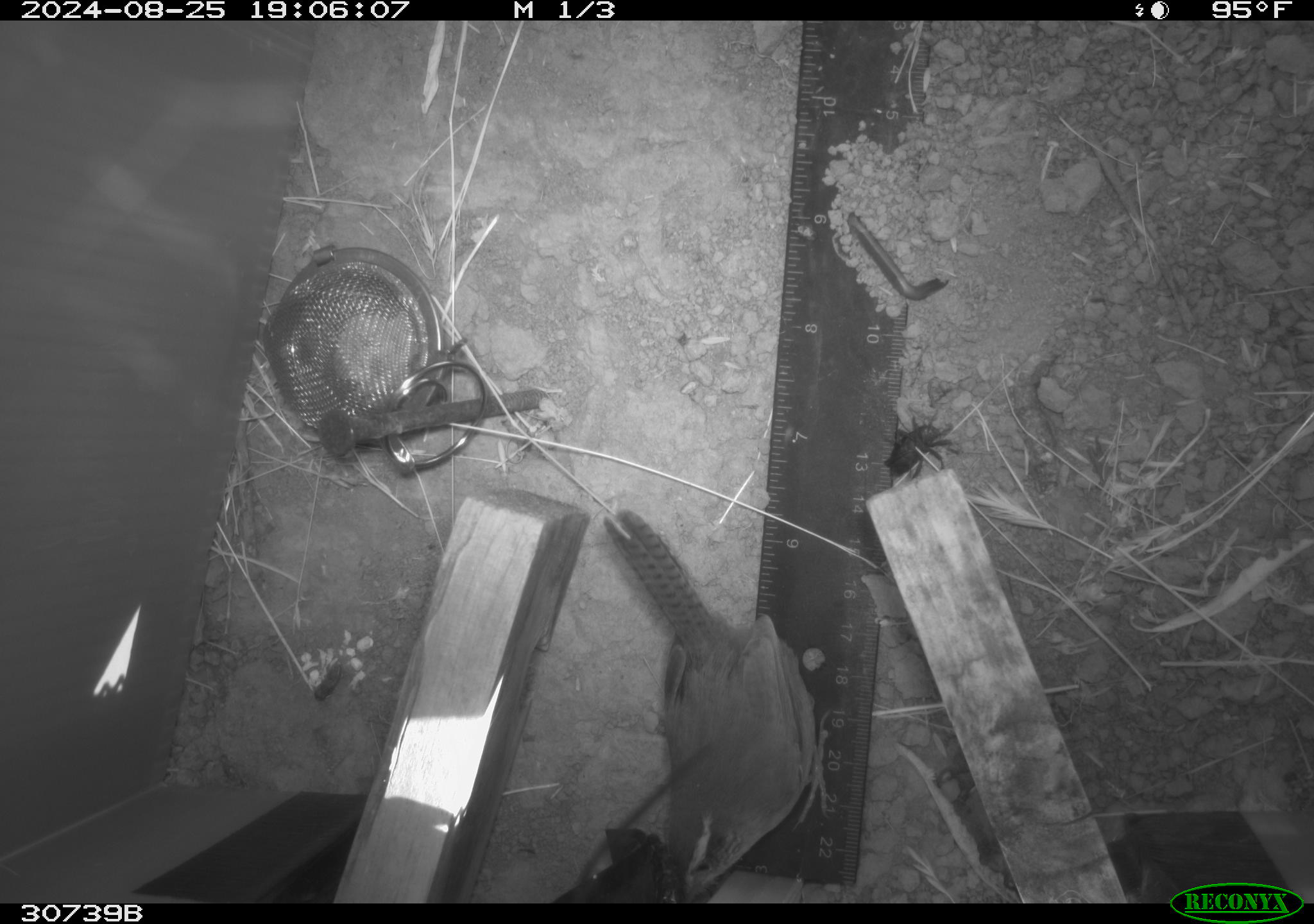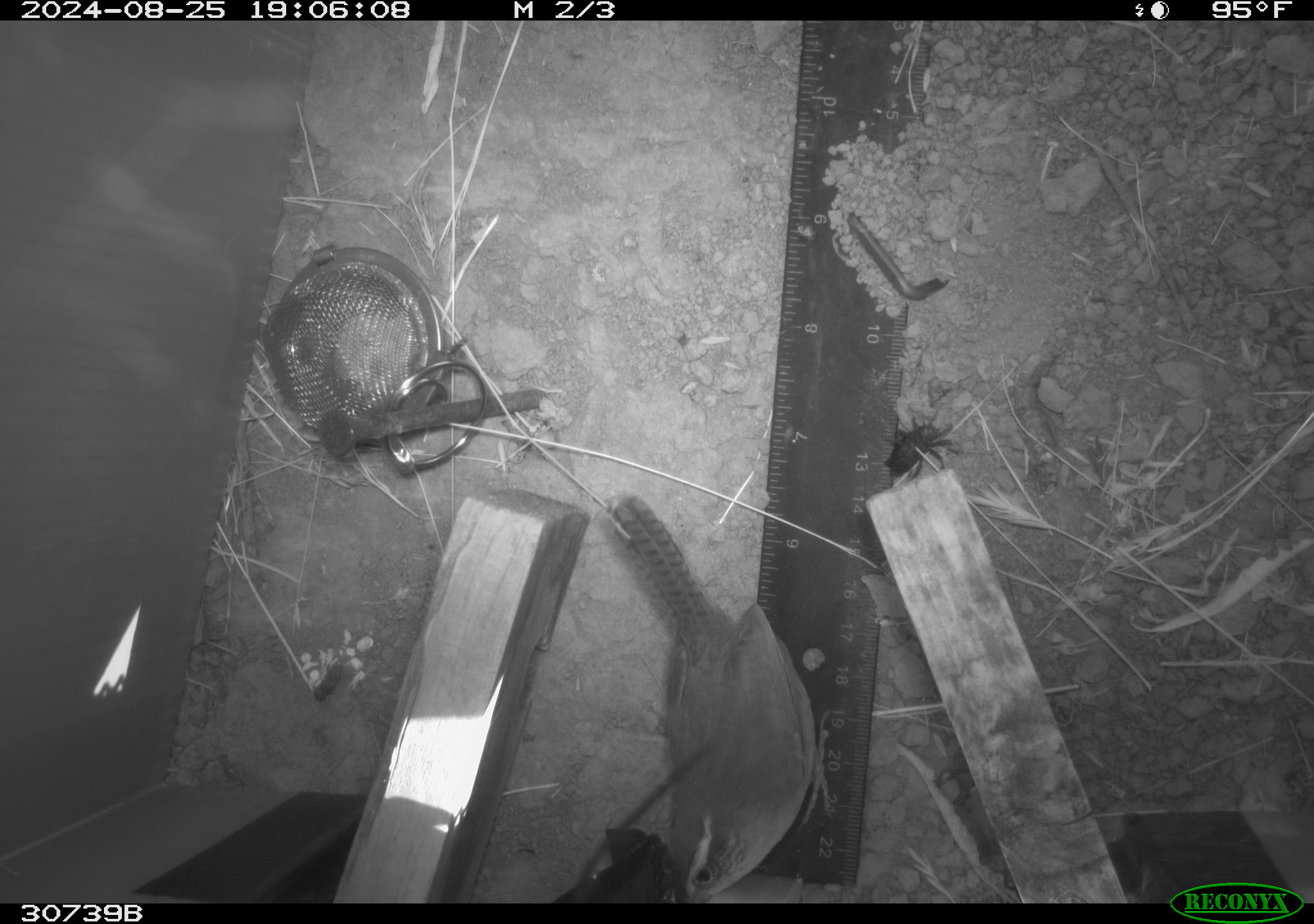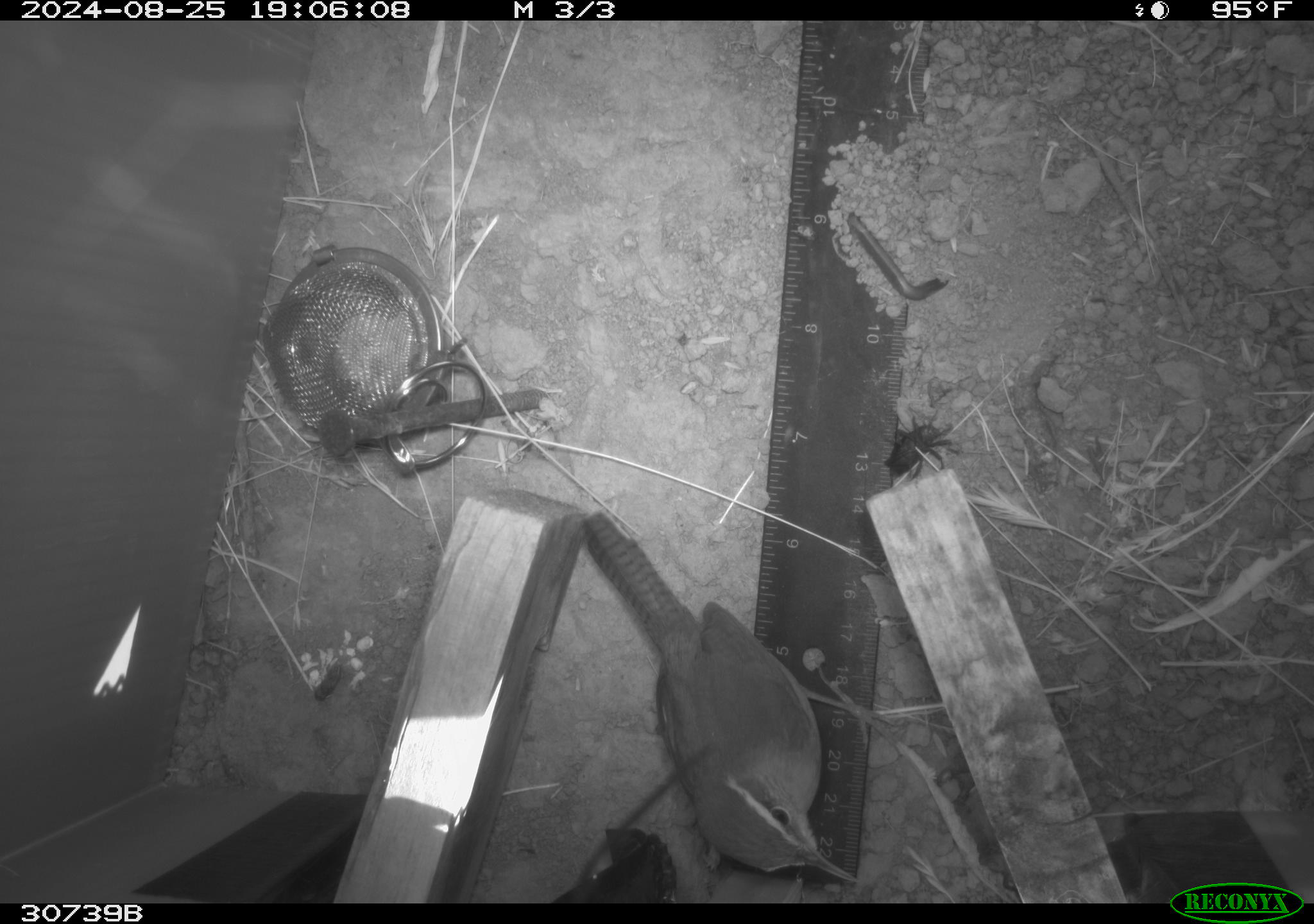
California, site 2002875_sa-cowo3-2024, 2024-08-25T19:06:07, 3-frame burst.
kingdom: Animalia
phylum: Chordata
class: Aves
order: Passeriformes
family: Troglodytidae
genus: Thryomanes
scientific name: Thryomanes bewickii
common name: bewick's wren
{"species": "bewick's wren (Thryomanes bewickii)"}